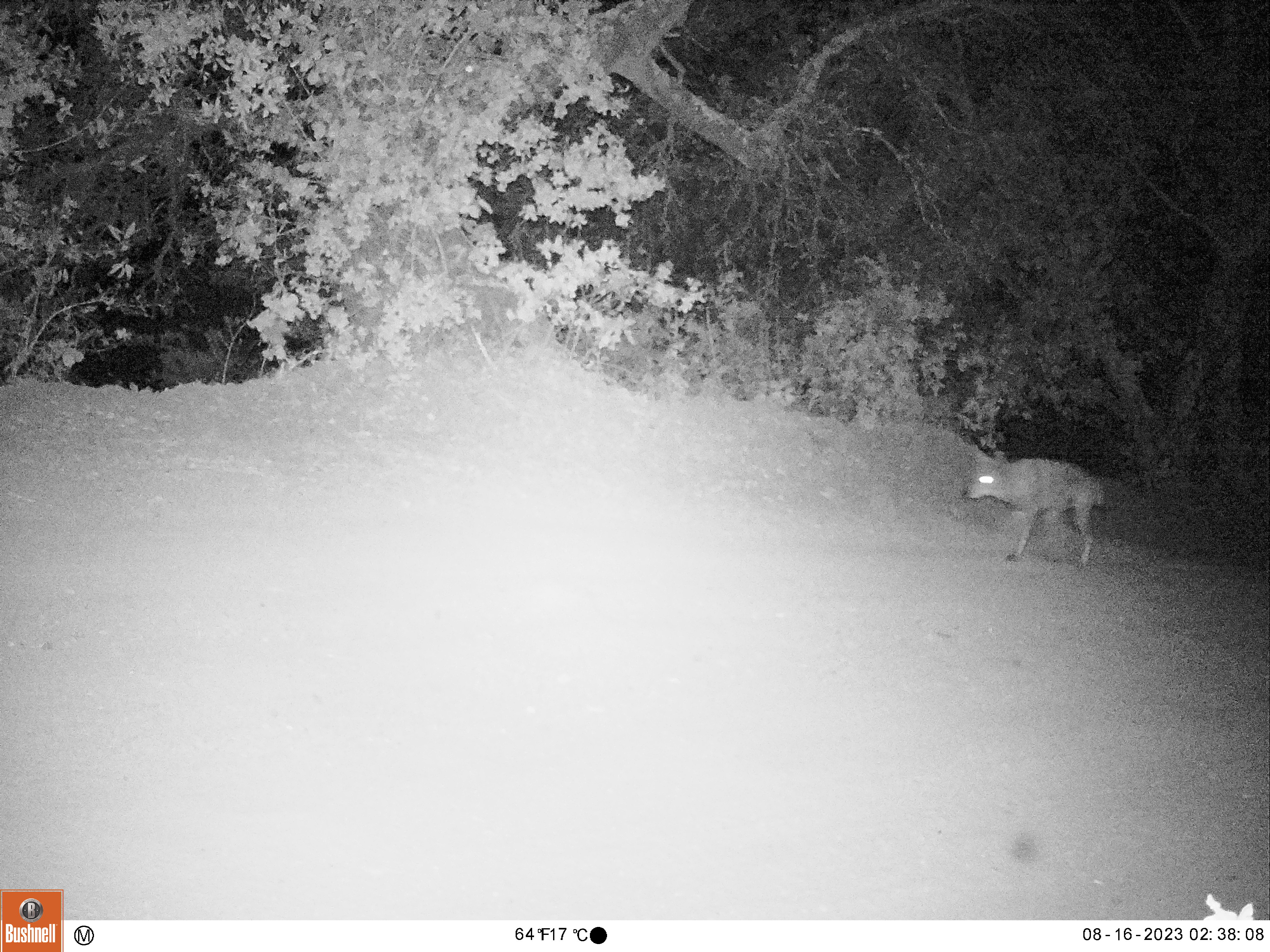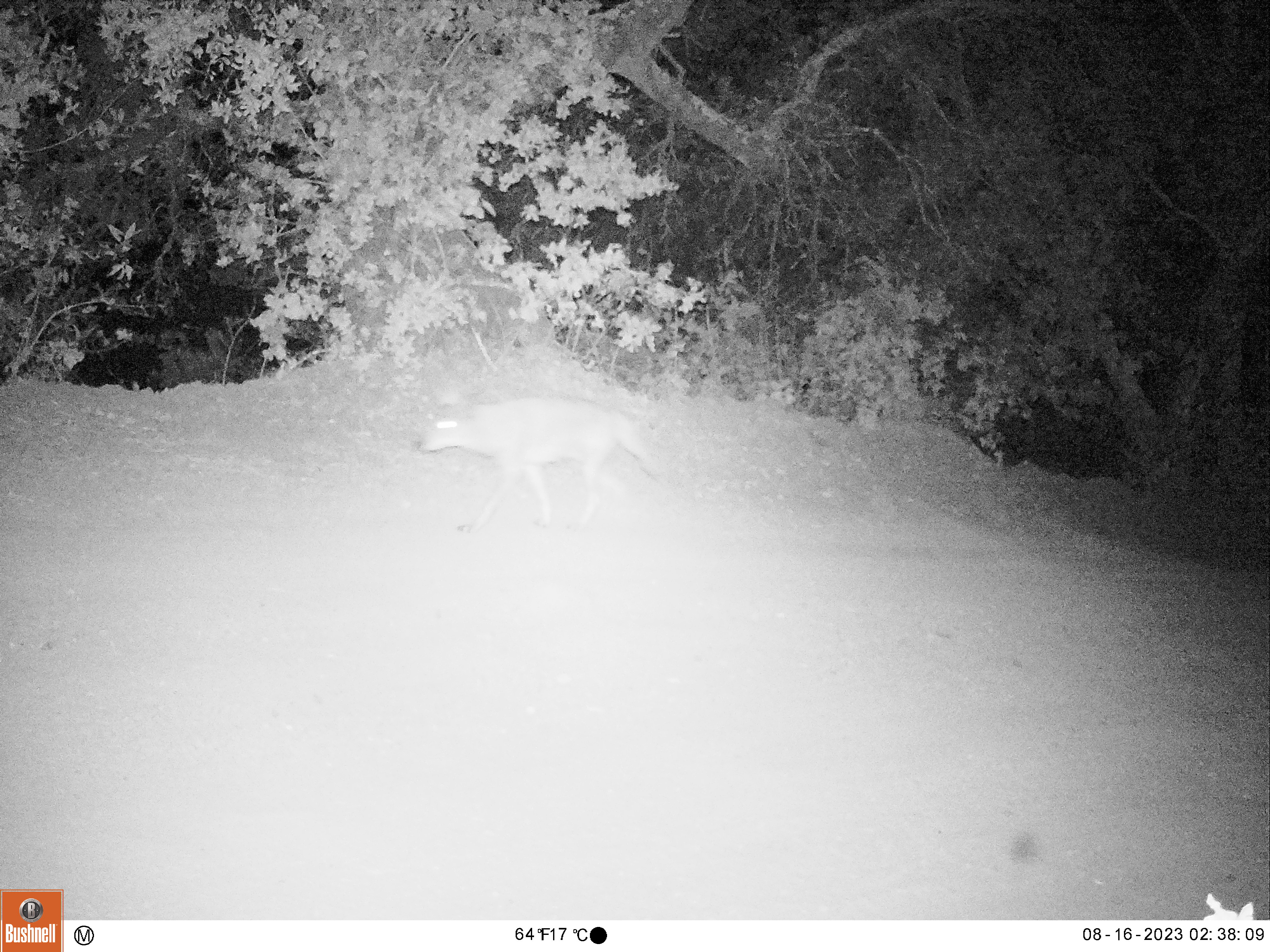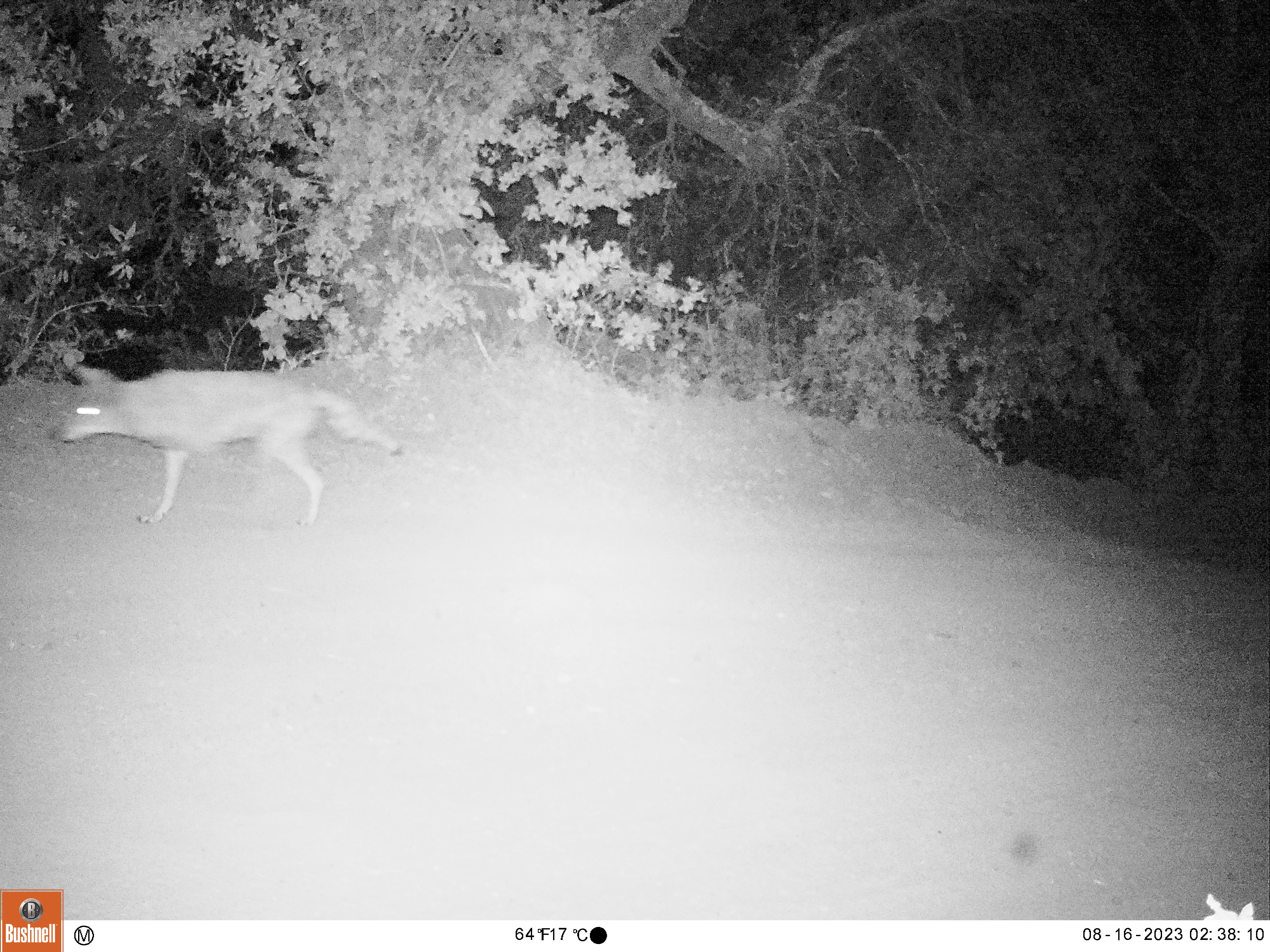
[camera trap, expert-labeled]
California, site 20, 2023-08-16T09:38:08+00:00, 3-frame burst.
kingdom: Animalia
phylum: Chordata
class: Mammalia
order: Carnivora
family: Canidae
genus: Canis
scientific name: Canis latrans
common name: coyote